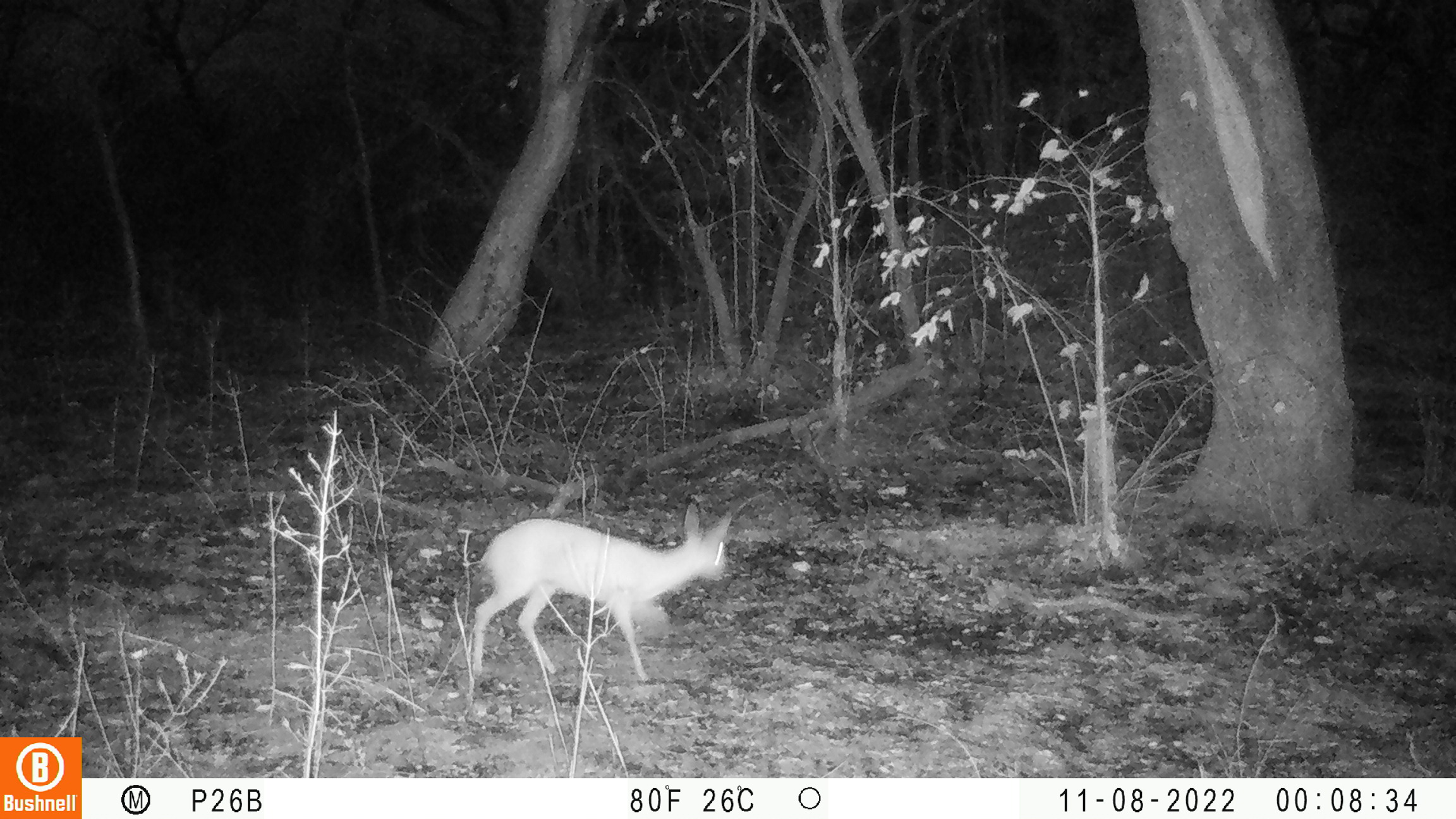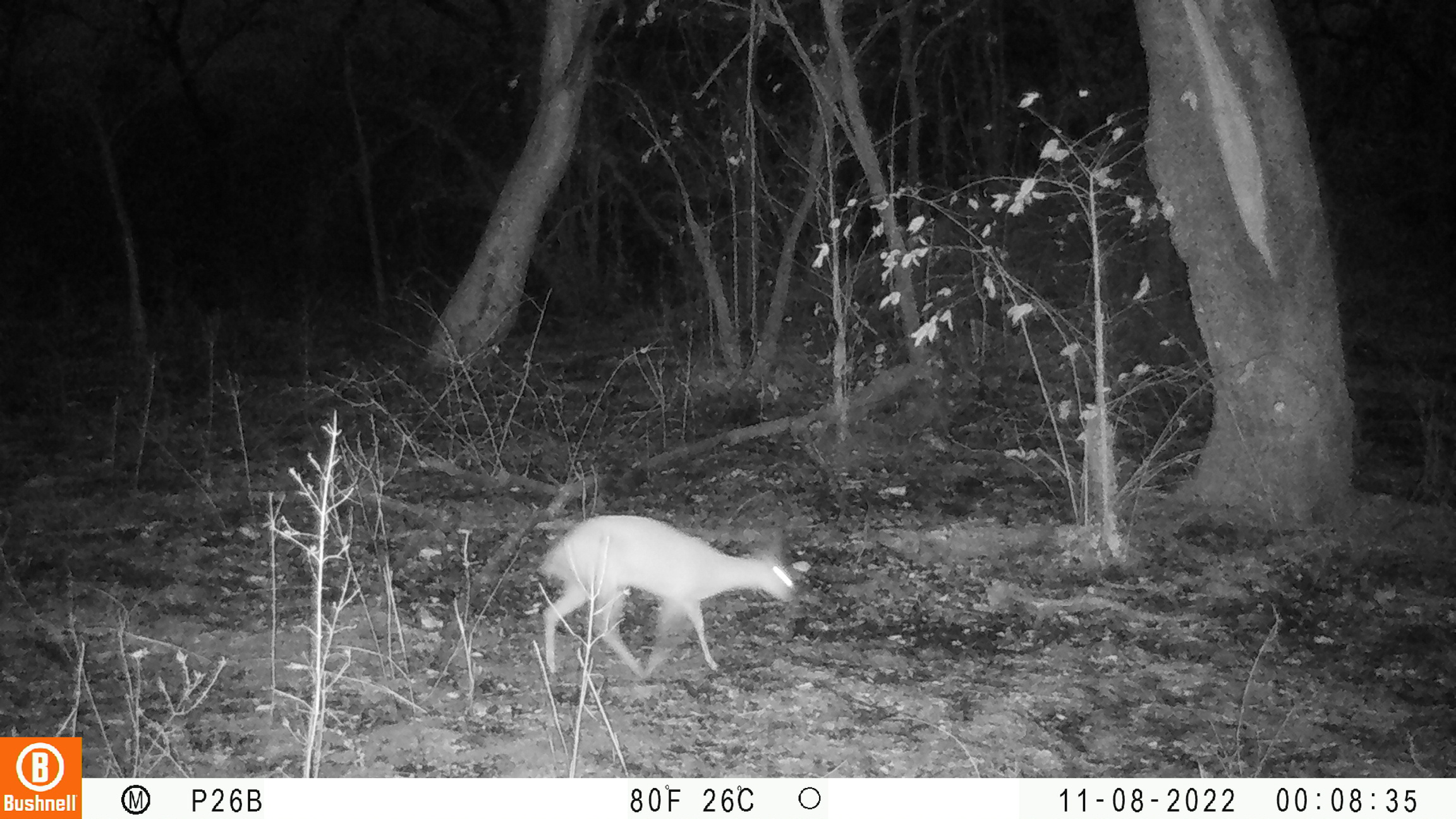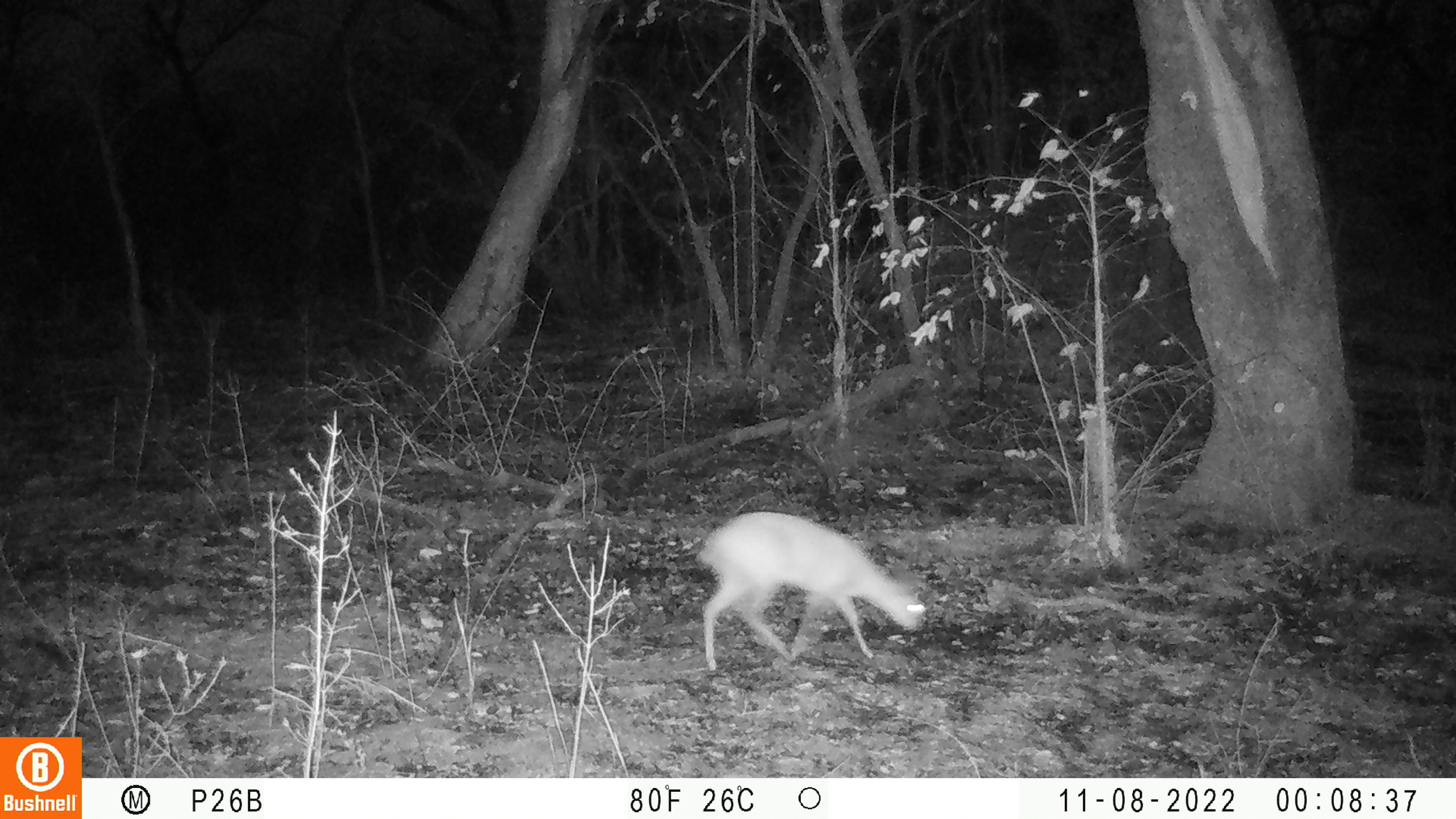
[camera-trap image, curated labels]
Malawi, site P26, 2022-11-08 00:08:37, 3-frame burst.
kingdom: Animalia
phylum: Chordata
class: Mammalia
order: Artiodactyla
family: Bovidae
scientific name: Antilopinae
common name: small antelope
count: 1